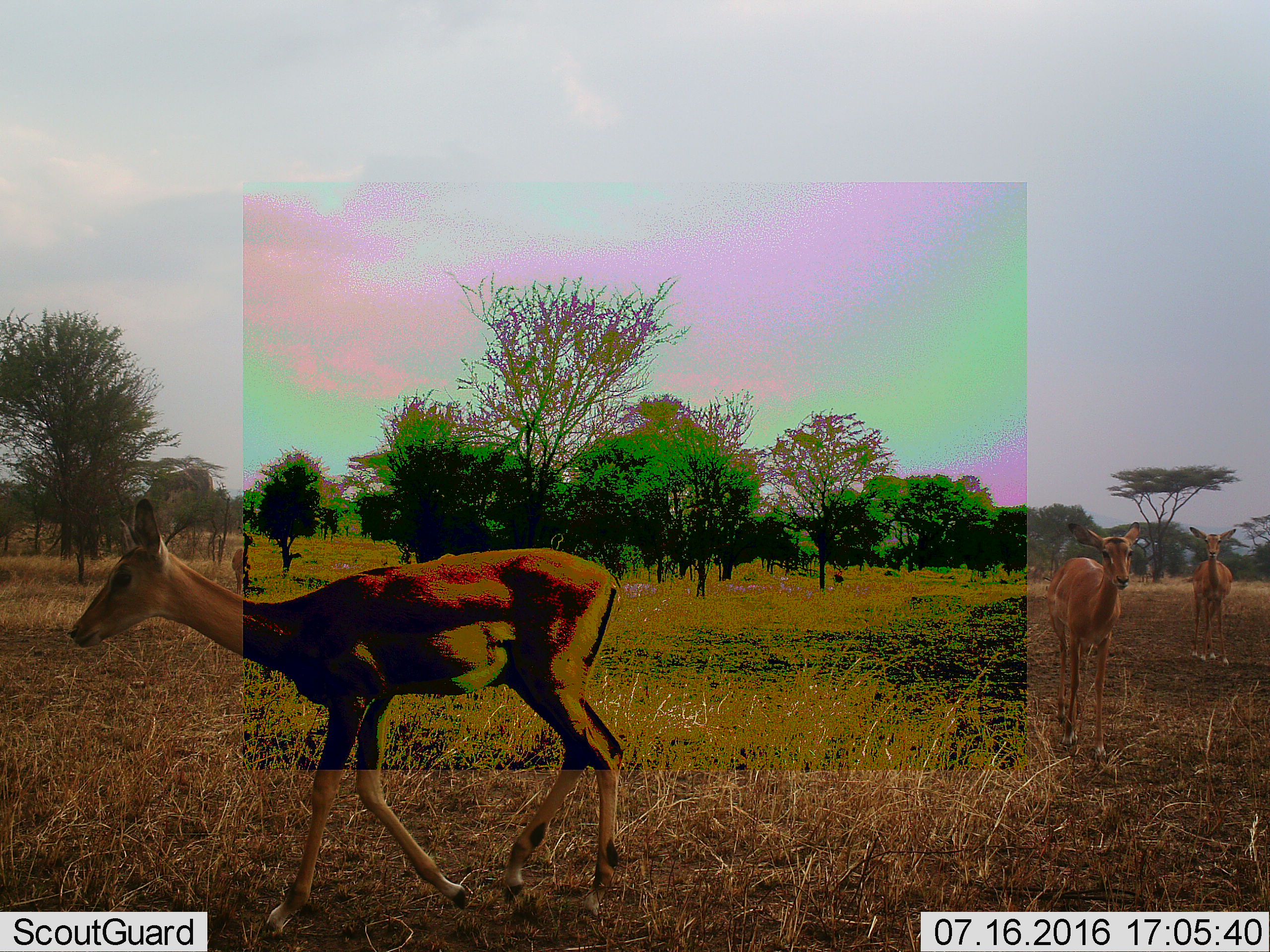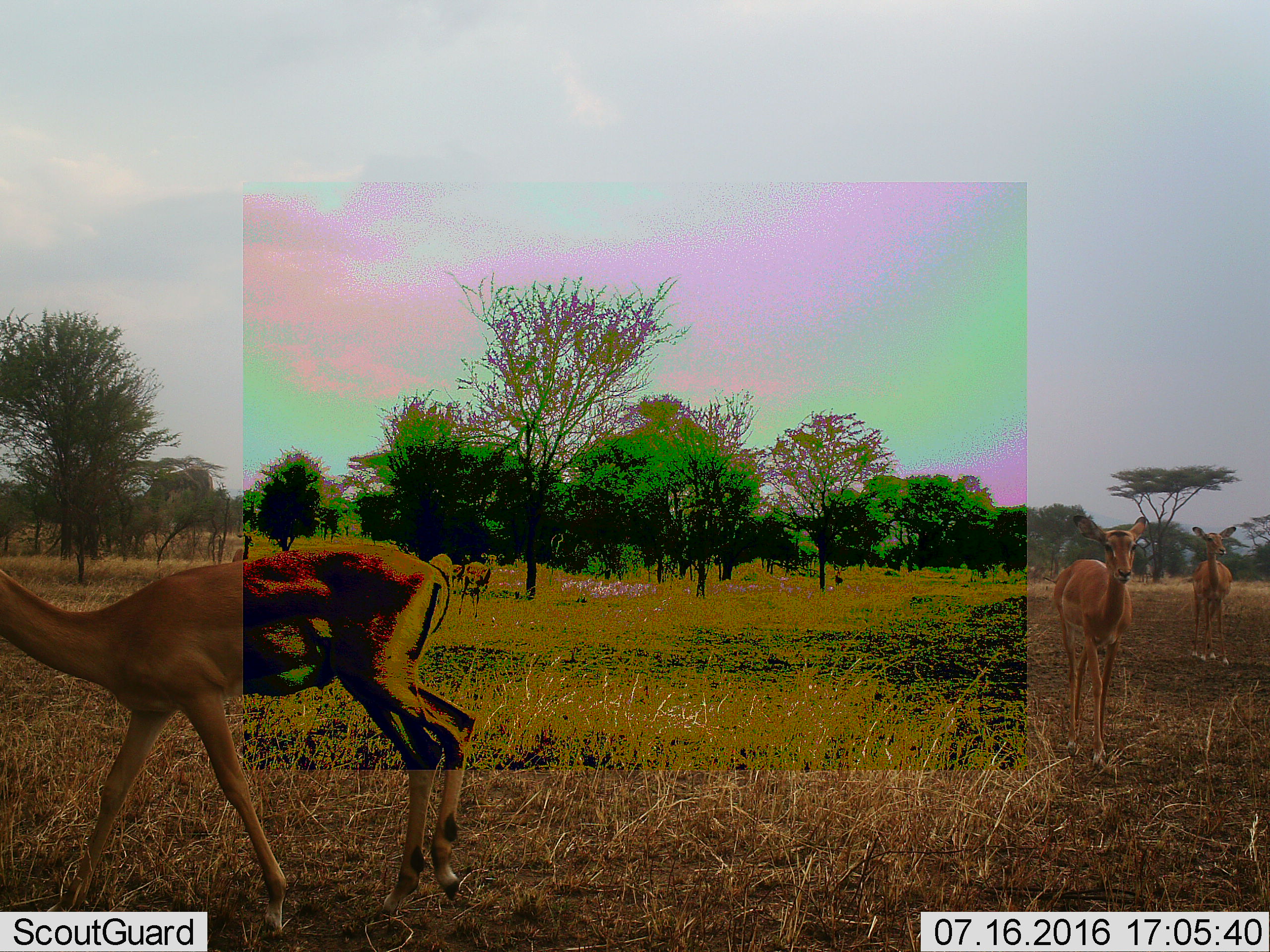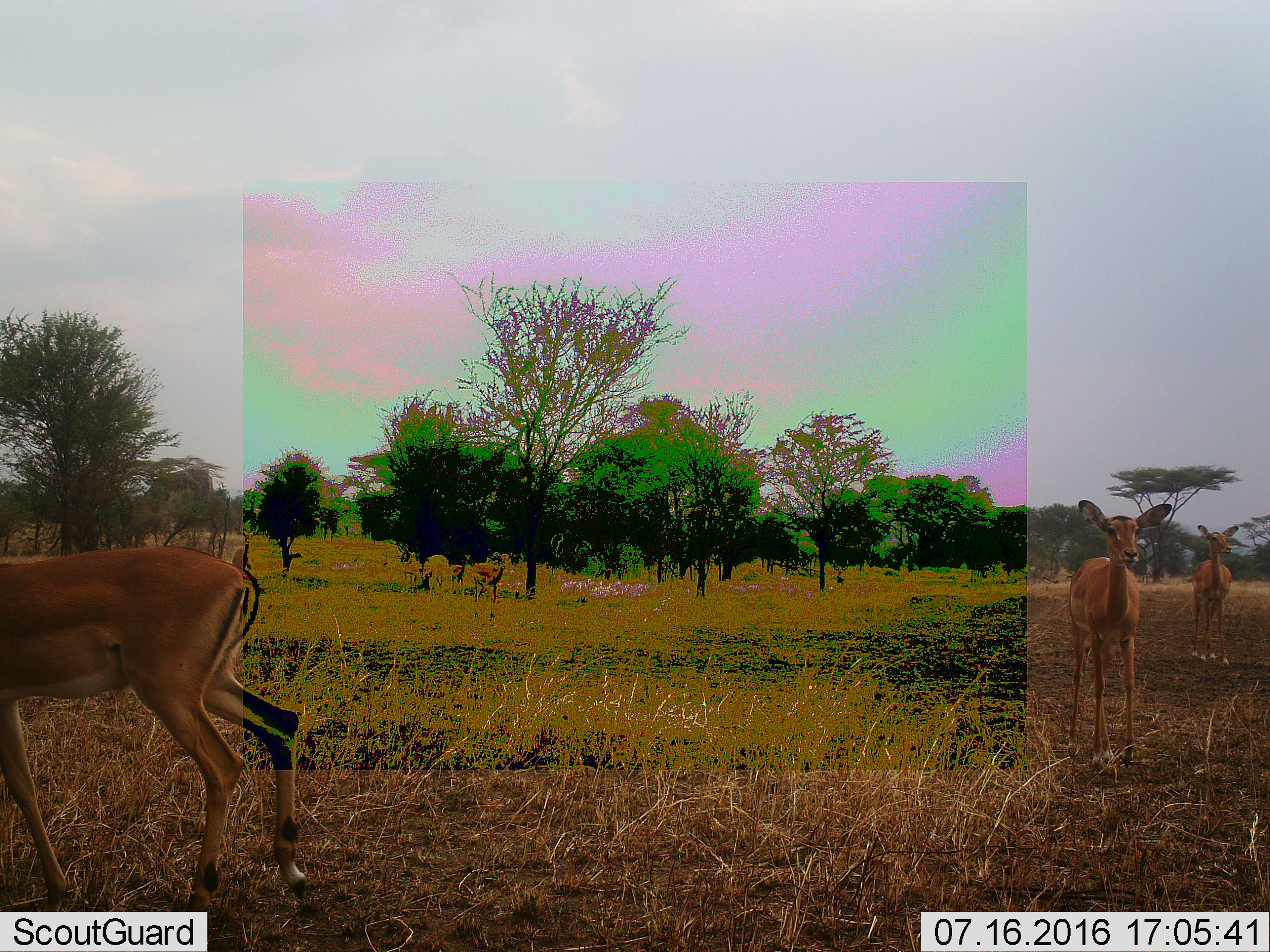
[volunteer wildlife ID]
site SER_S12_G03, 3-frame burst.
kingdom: Animalia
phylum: Chordata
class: Mammalia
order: Artiodactyla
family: Bovidae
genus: Aepyceros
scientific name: Aepyceros melampus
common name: impala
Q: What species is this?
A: Impala (Aepyceros melampus).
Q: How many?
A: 6.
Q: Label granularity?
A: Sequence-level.